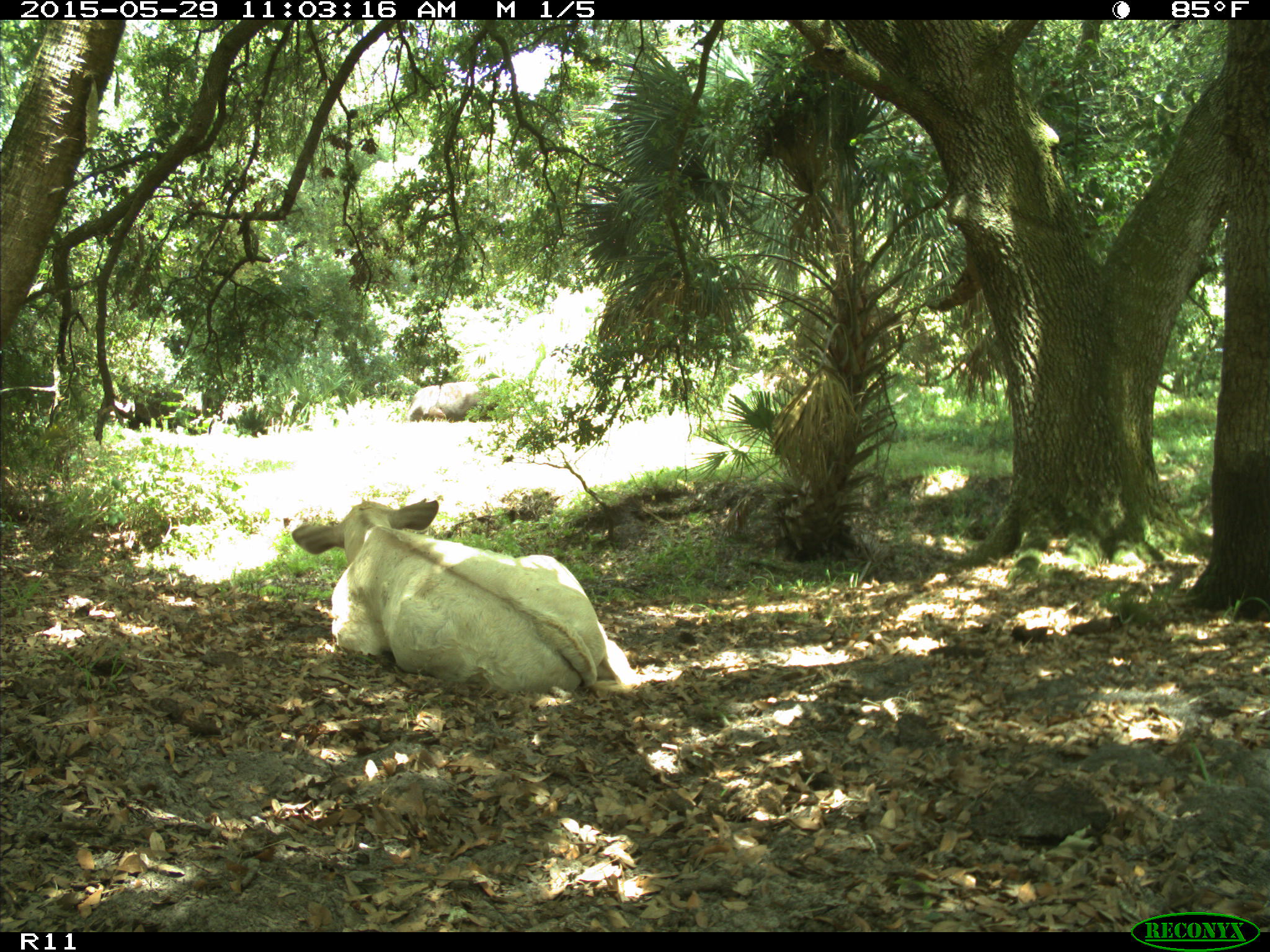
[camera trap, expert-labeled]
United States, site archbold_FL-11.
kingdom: Animalia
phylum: Chordata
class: Mammalia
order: Artiodactyla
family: Bovidae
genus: Bos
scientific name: Bos taurus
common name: domestic cow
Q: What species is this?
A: Bos taurus (domestic cow).